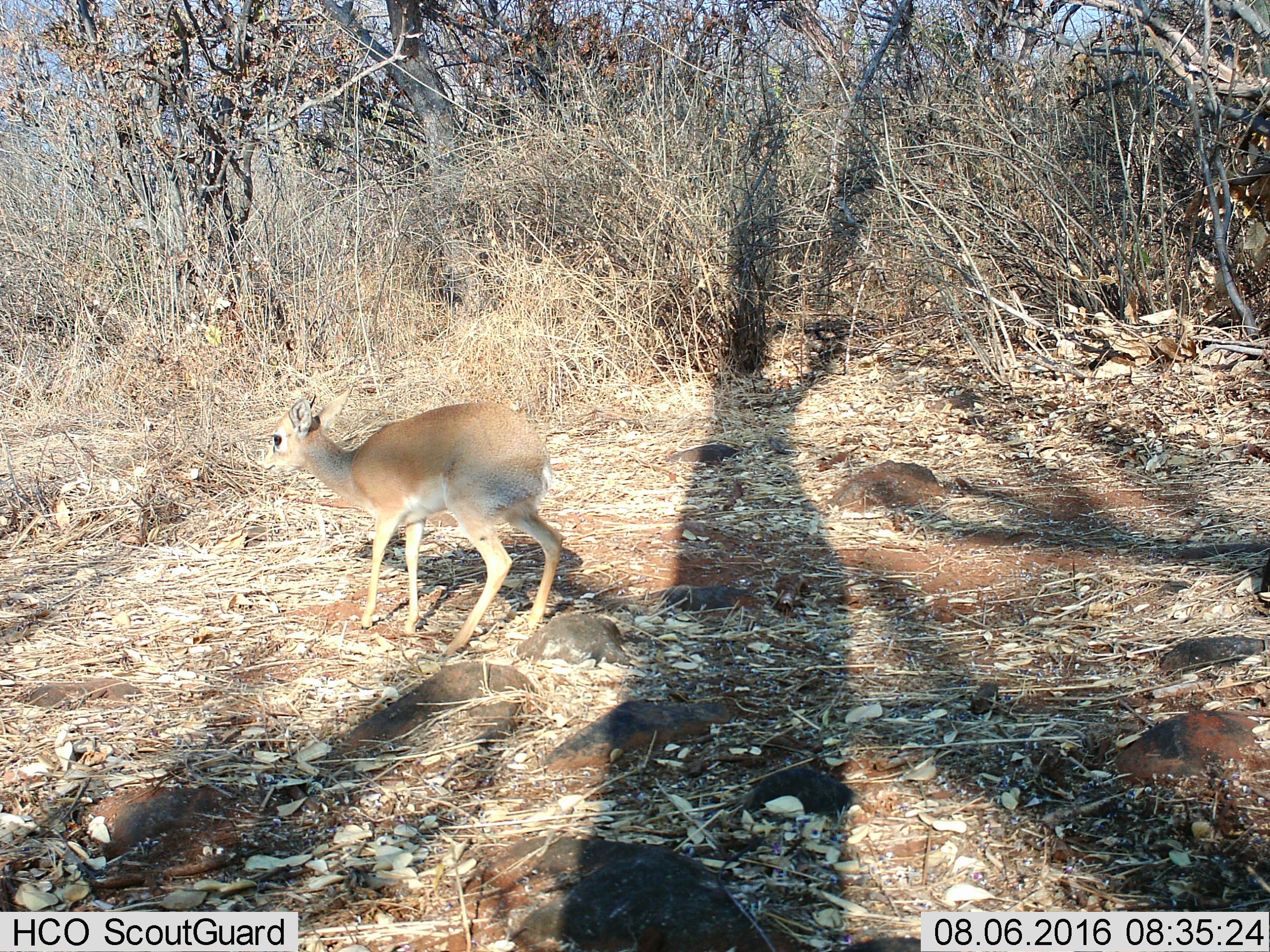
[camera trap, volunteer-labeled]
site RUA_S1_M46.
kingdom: Animalia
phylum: Chordata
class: Mammalia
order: Artiodactyla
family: Bovidae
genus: Madoqua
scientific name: Madoqua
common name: dik-dik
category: dikdik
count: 1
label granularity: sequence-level